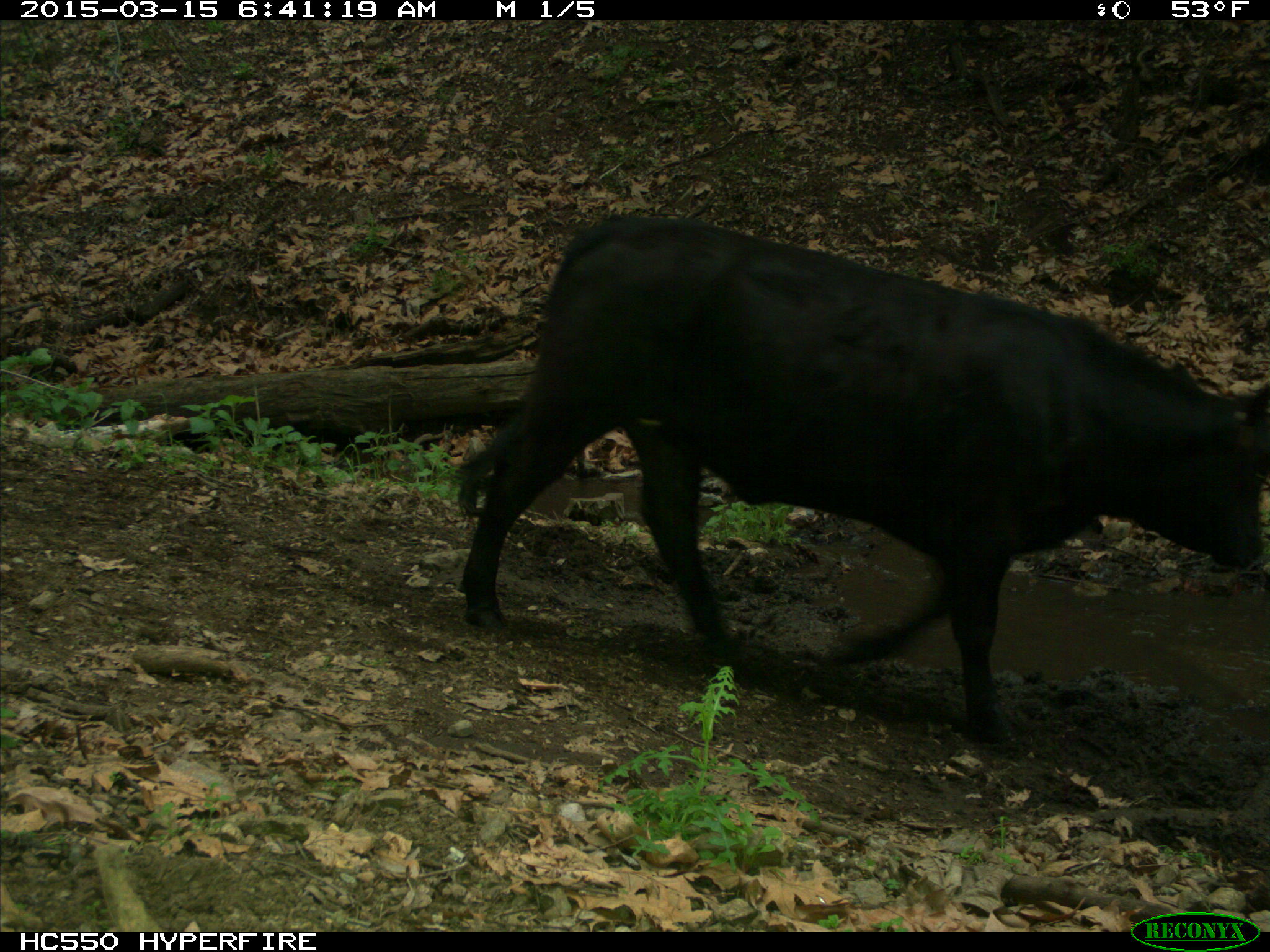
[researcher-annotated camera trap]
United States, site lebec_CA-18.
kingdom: Animalia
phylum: Chordata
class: Mammalia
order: Artiodactyla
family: Bovidae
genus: Bos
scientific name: Bos taurus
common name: domestic cow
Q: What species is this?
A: Bos taurus (domestic cow).